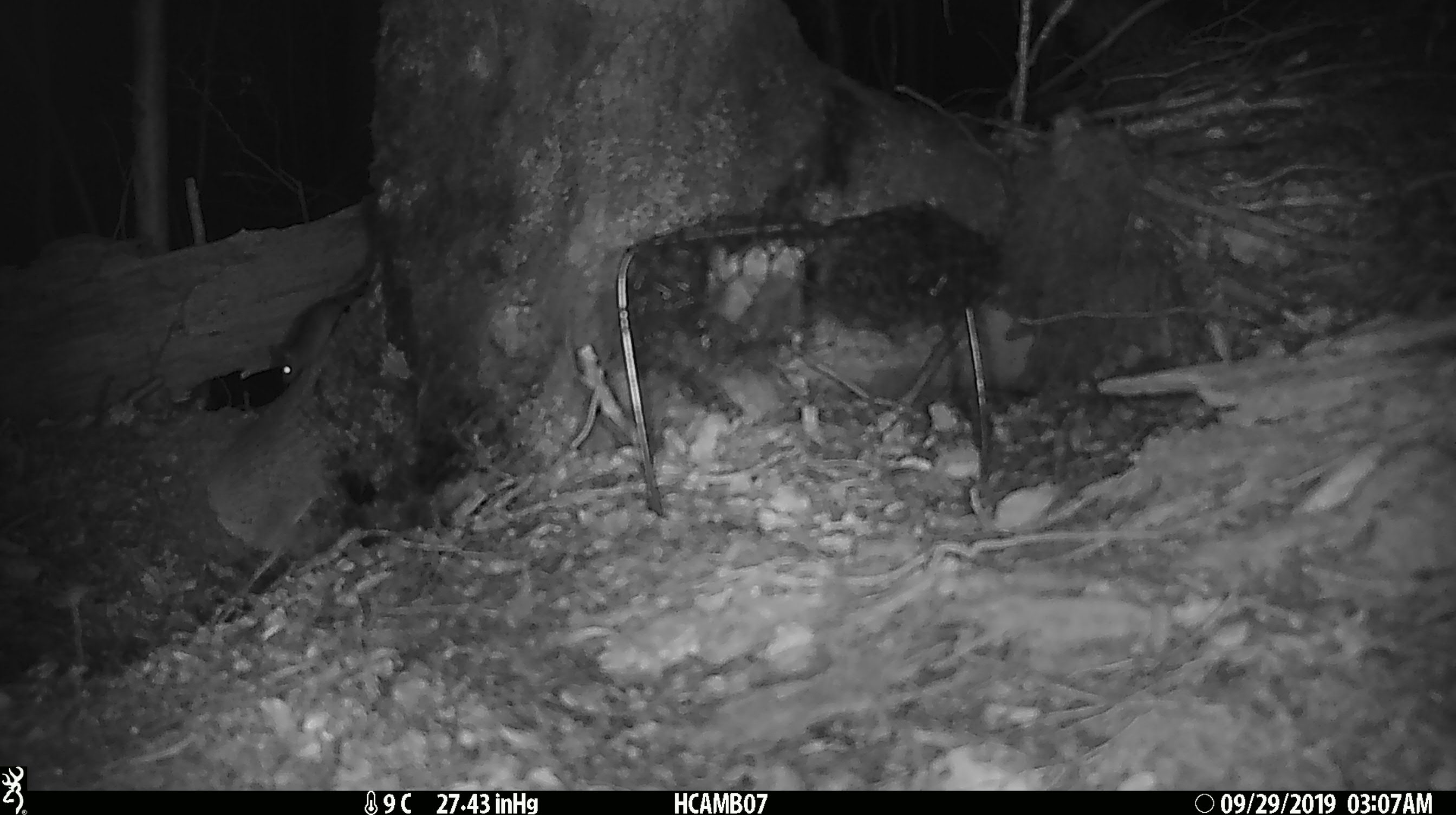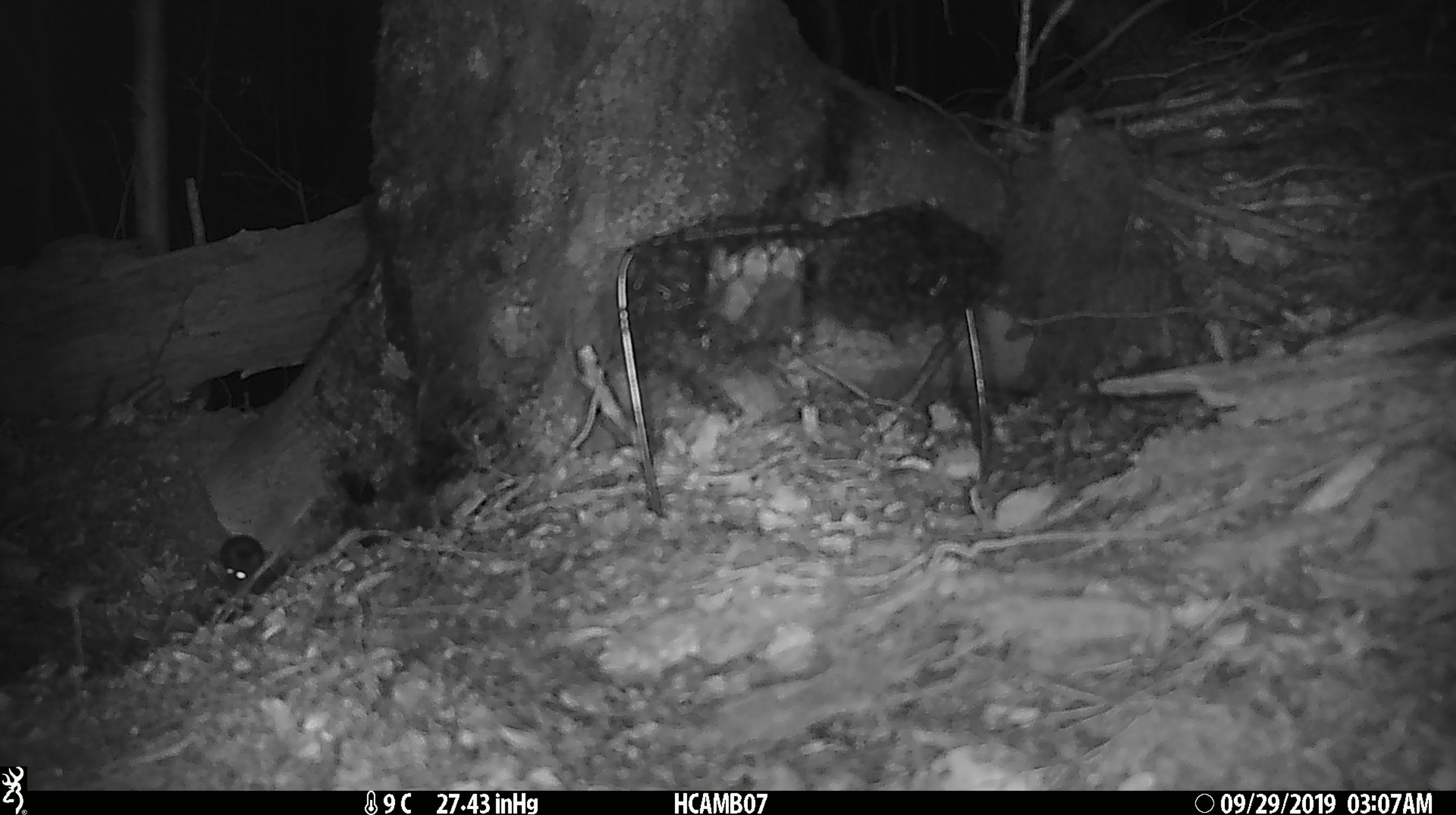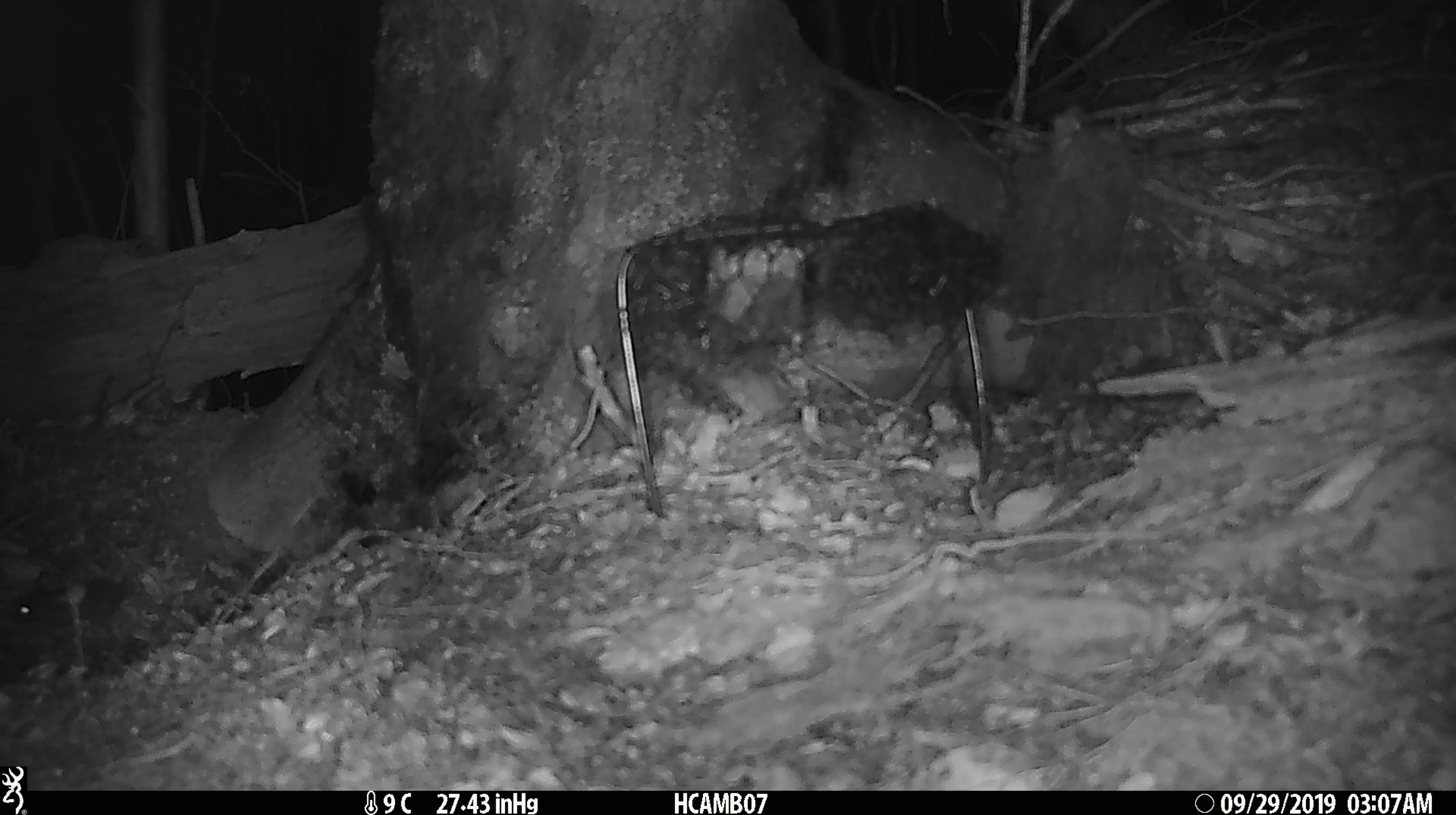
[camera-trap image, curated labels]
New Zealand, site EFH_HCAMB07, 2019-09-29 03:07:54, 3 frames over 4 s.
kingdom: Animalia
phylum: Chordata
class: Mammalia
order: Rodentia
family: Muridae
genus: Mus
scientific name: Mus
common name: mouse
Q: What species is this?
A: Mouse (Mus).